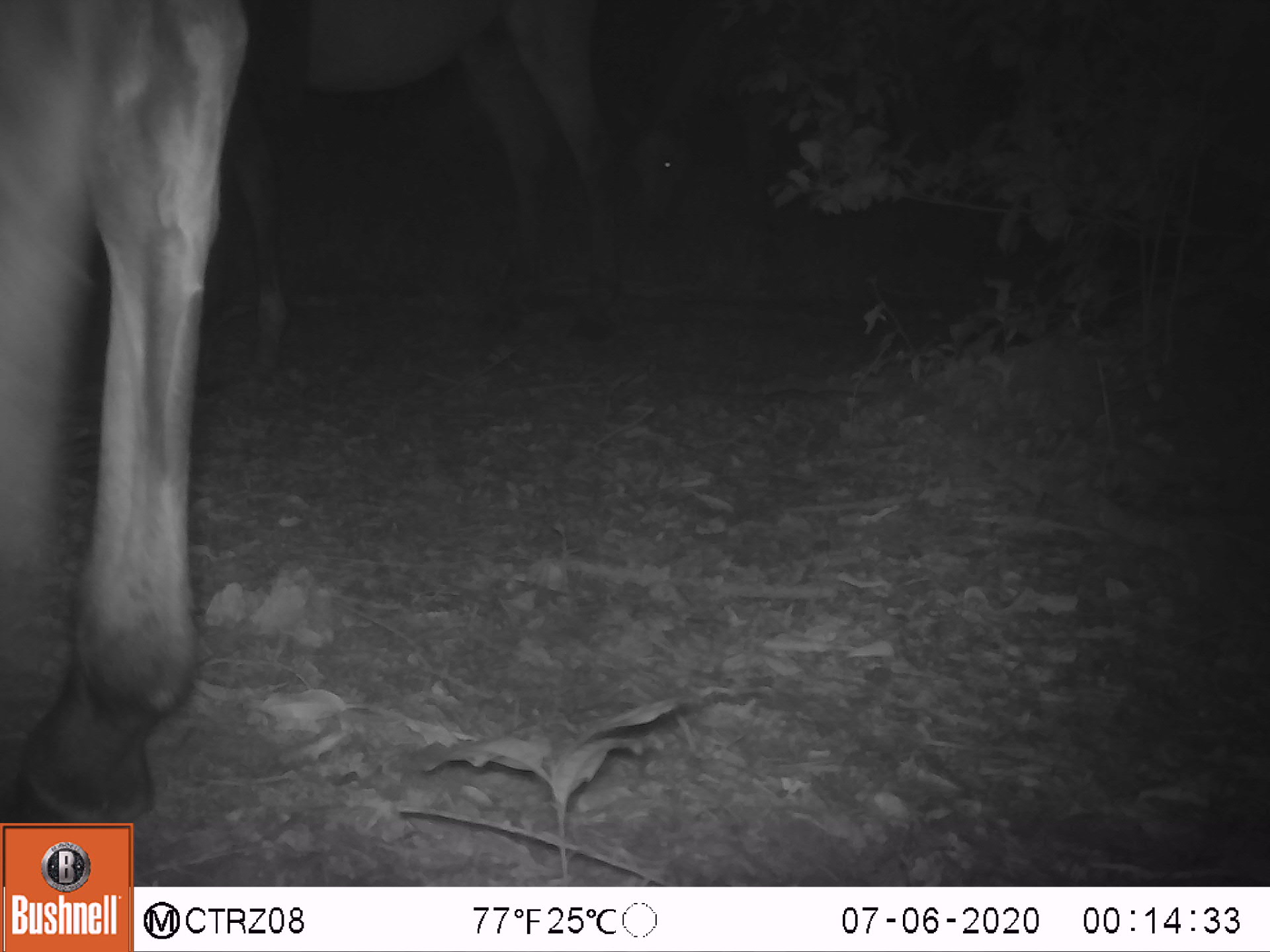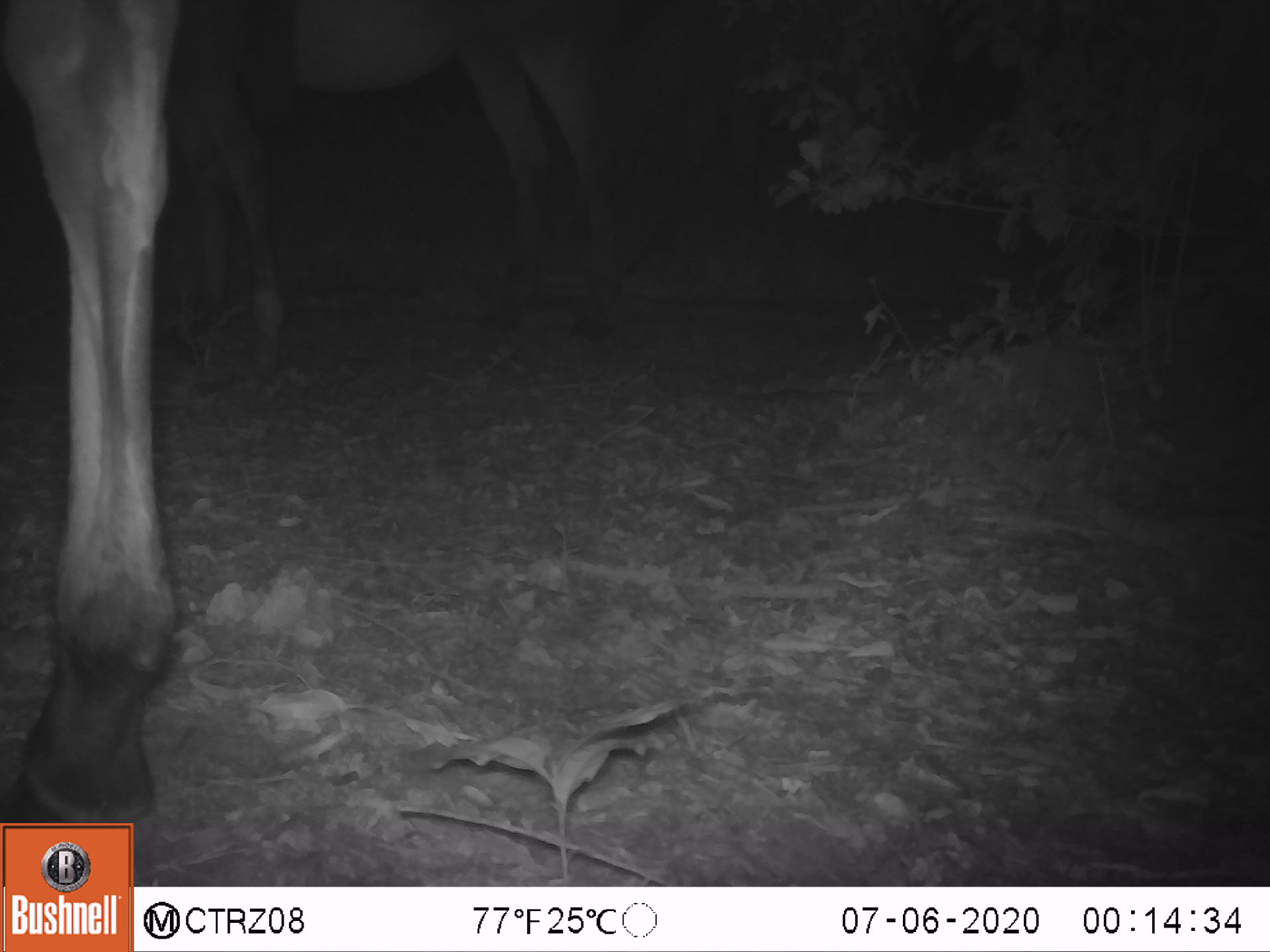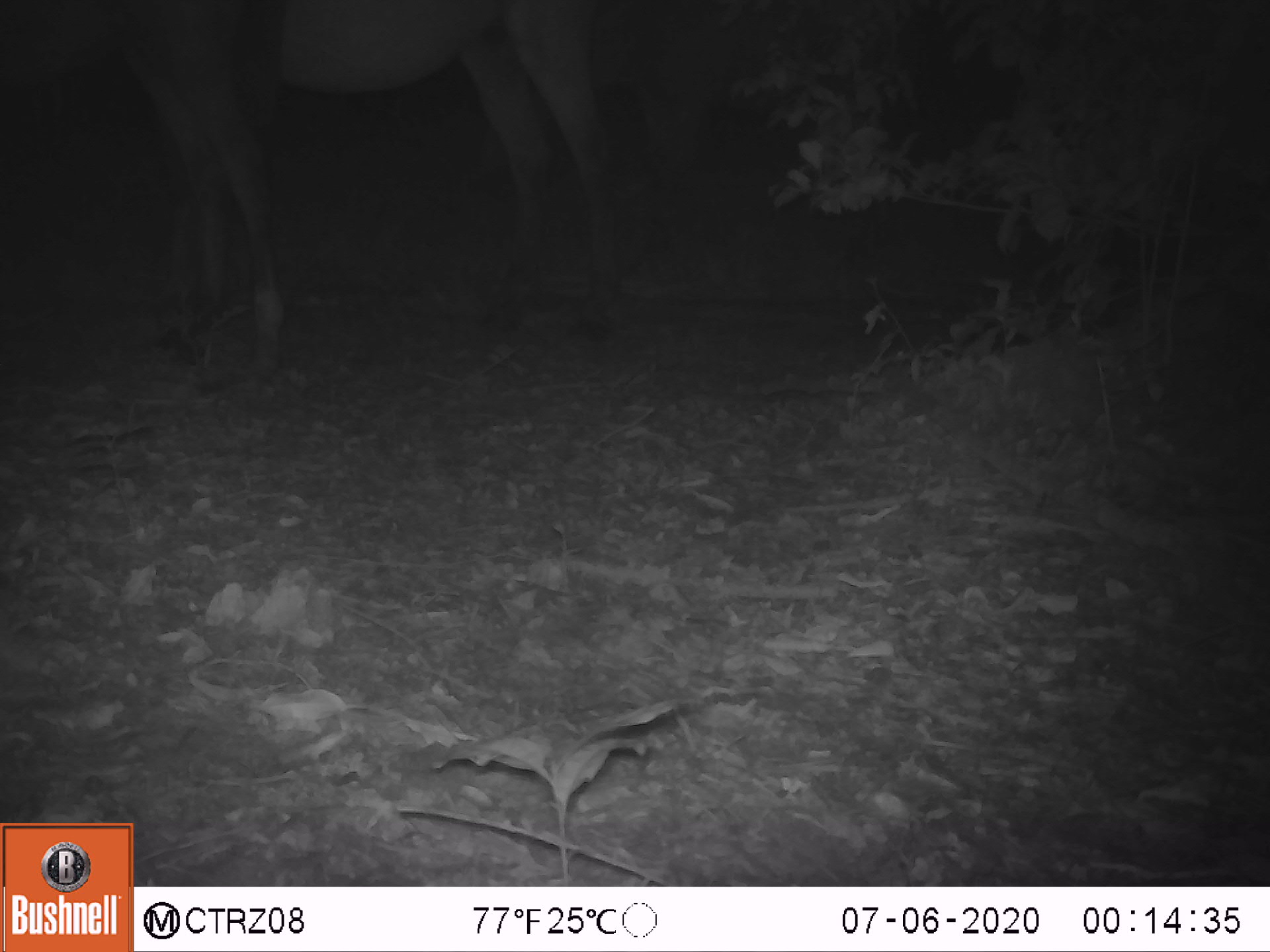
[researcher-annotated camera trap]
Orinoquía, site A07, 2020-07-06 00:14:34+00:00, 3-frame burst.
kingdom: Animalia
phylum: Chordata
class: Mammalia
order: Perissodactyla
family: Equidae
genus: Equus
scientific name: Equus caballus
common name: domestic horse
Domestic horse (Equus caballus).